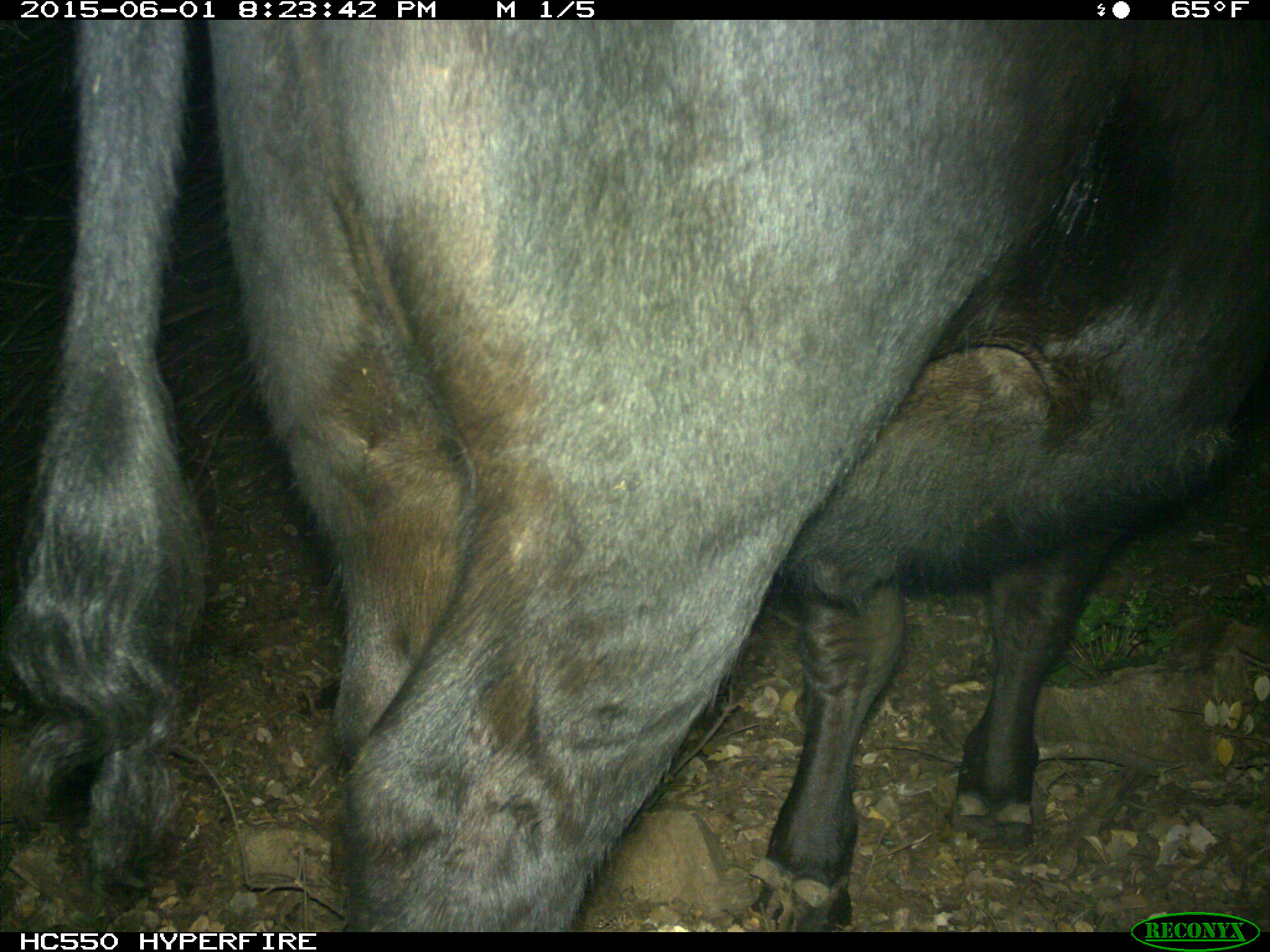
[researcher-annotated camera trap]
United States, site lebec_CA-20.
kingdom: Animalia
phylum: Chordata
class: Mammalia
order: Artiodactyla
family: Bovidae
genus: Bos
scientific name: Bos taurus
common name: domestic cow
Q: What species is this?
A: Bos taurus (domestic cow).